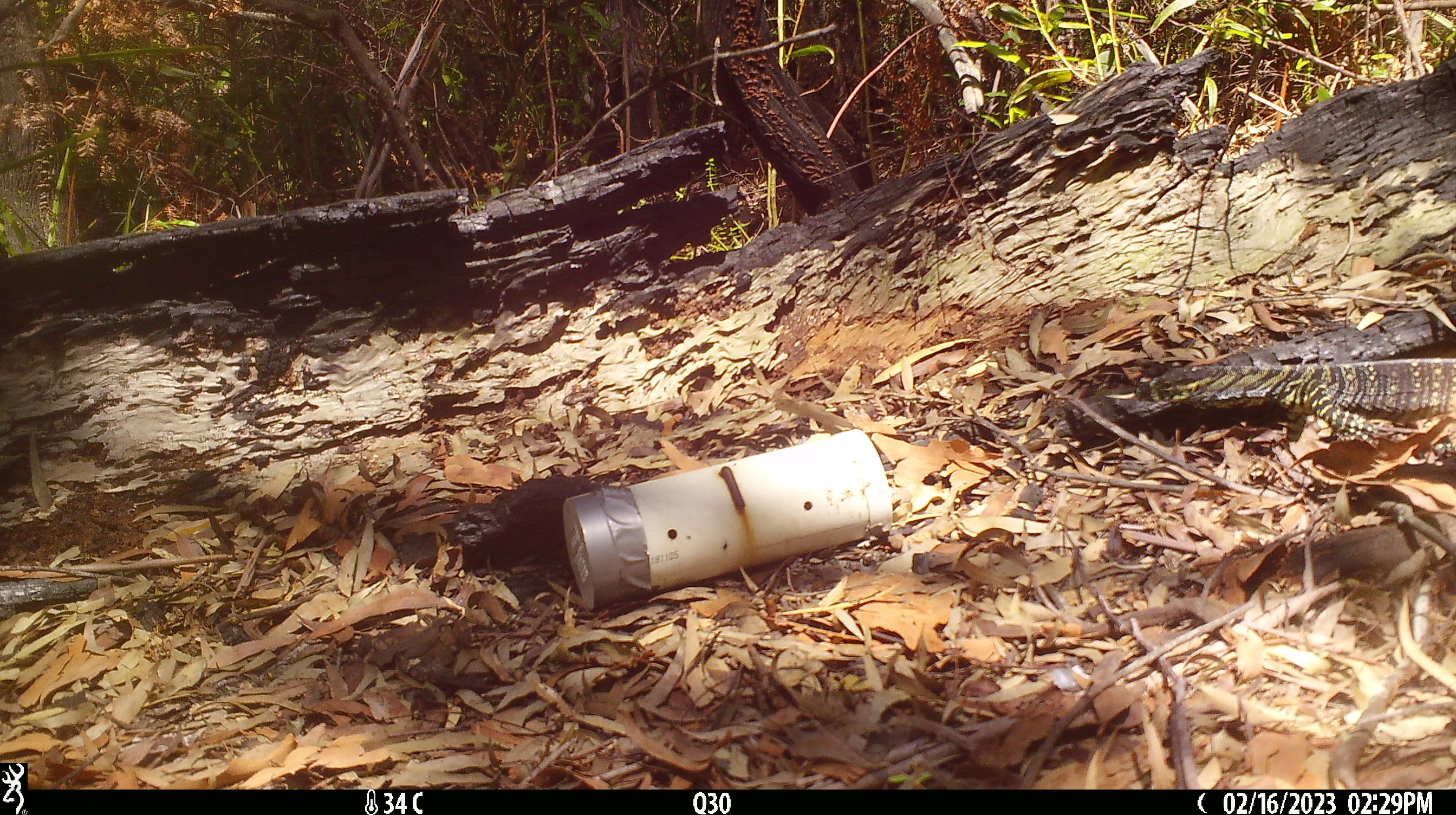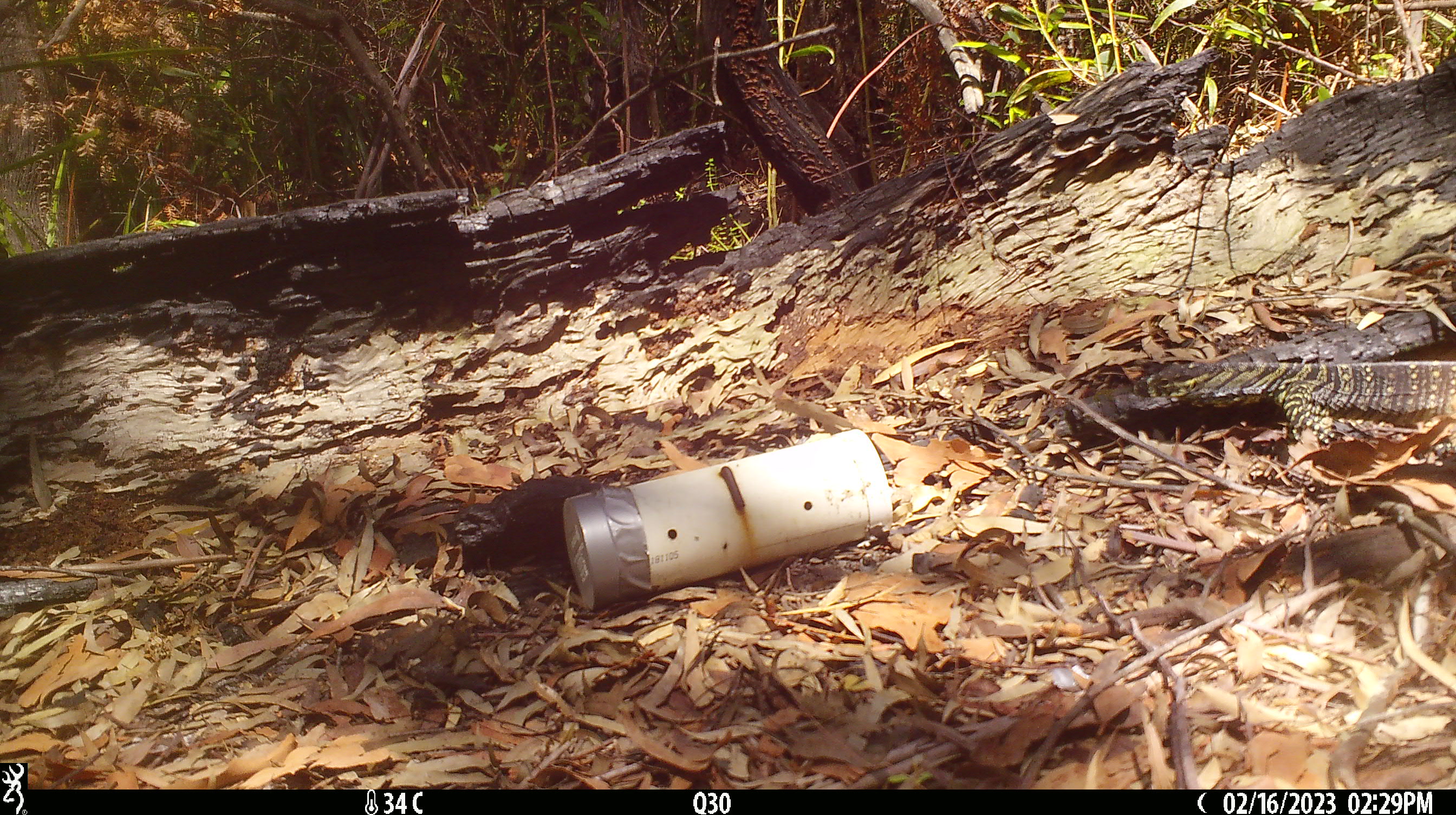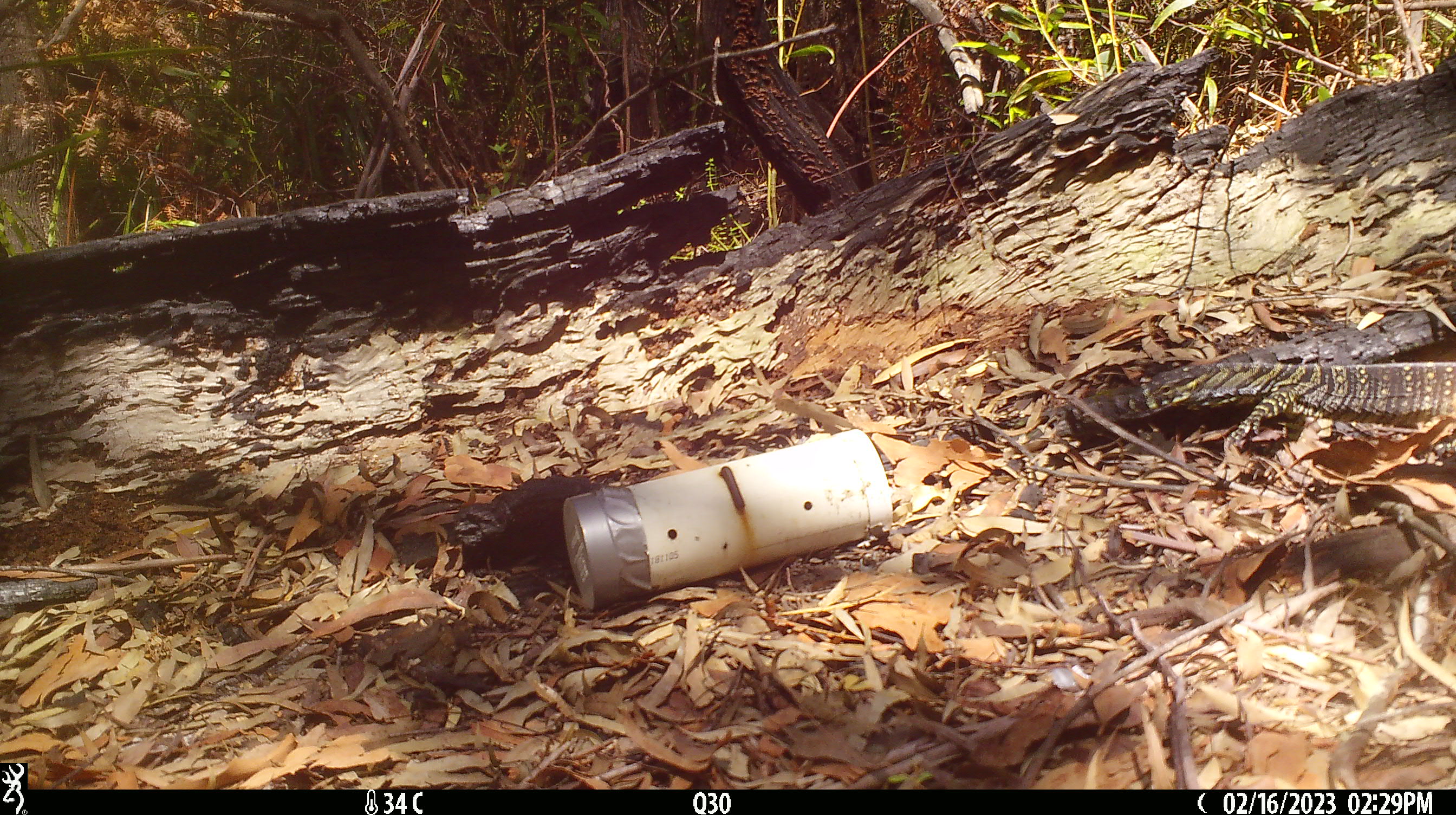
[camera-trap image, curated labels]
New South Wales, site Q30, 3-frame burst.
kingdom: Animalia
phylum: Chordata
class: Reptilia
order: Squamata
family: Varanidae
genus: Varanus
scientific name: Varanus varius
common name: lace monitor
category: goanna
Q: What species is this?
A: Goanna (lace monitor) (Varanus varius).